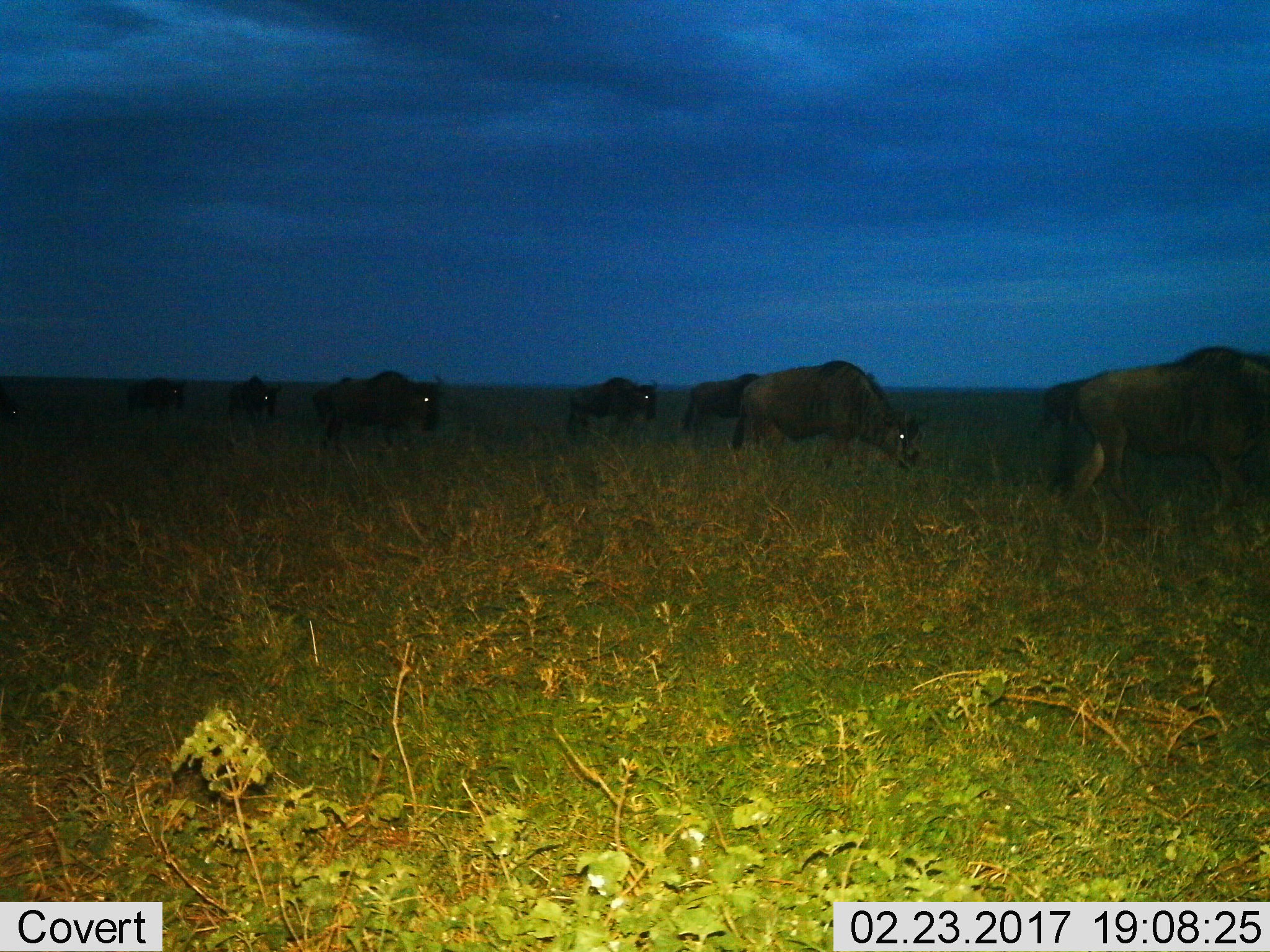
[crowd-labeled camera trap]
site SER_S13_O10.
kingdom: Animalia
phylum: Chordata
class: Mammalia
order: Artiodactyla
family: Bovidae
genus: Connochaetes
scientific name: Connochaetes taurinus taurinus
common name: blue wildebeest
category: wildebeestblue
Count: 8.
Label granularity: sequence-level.